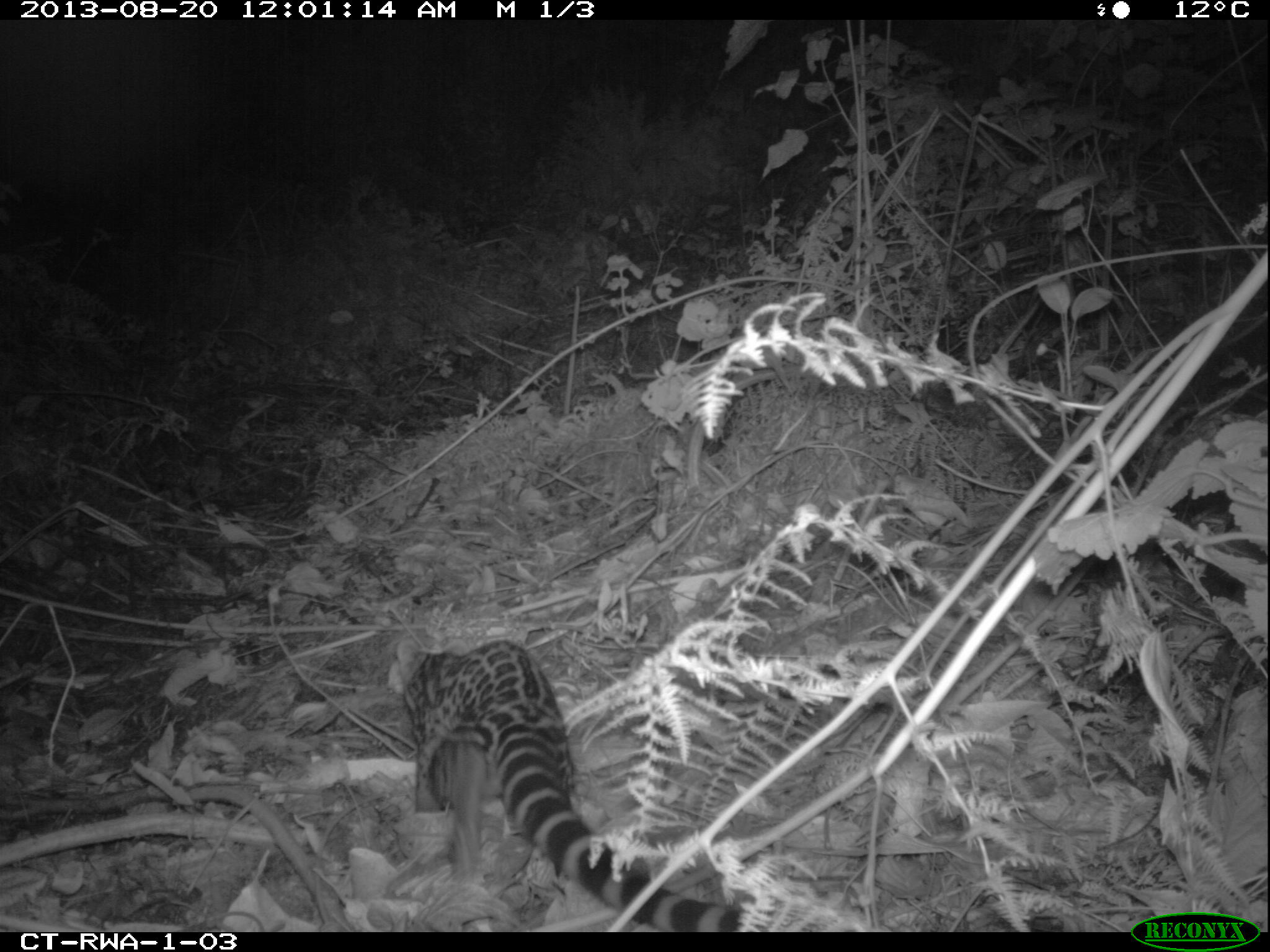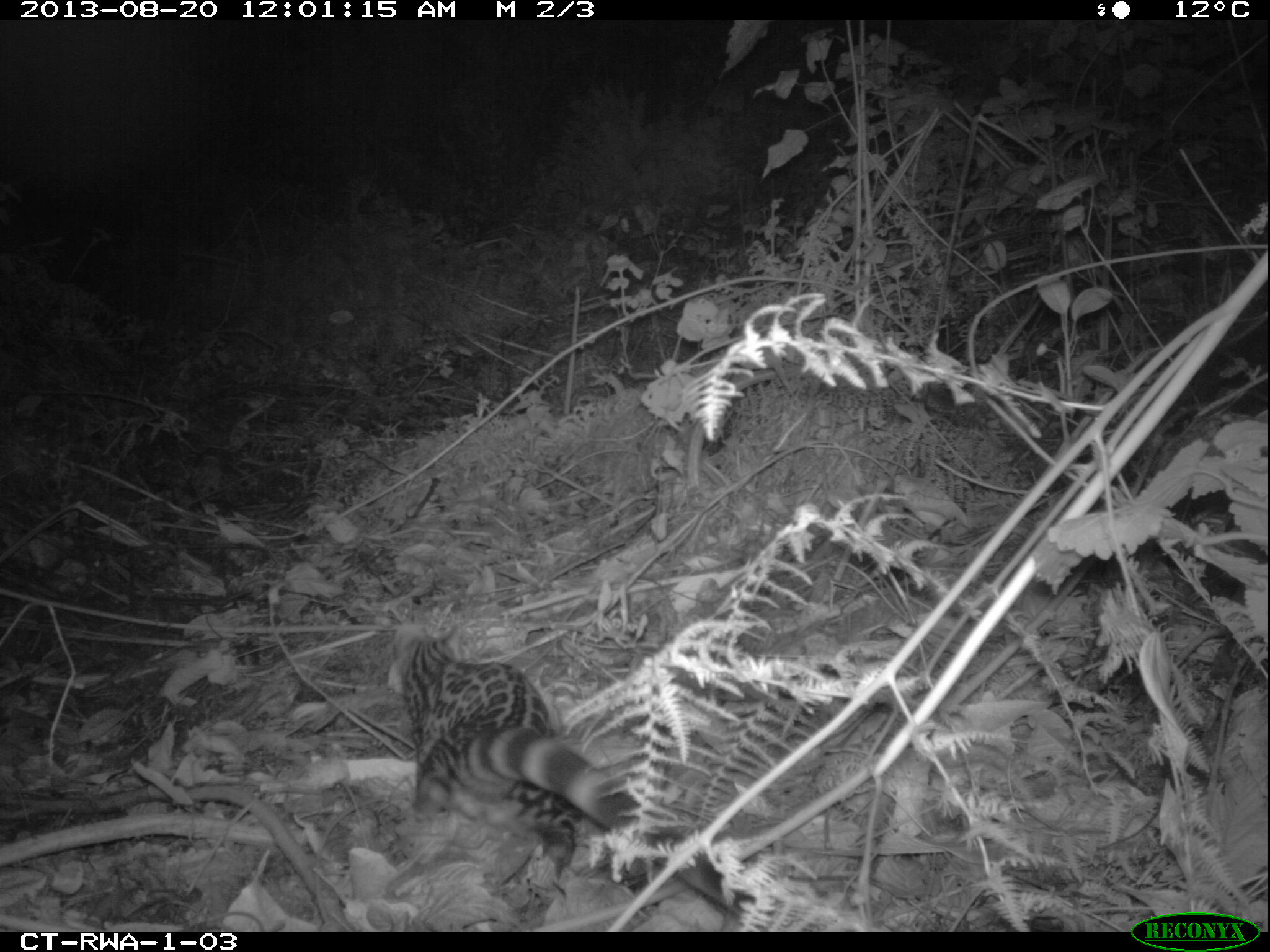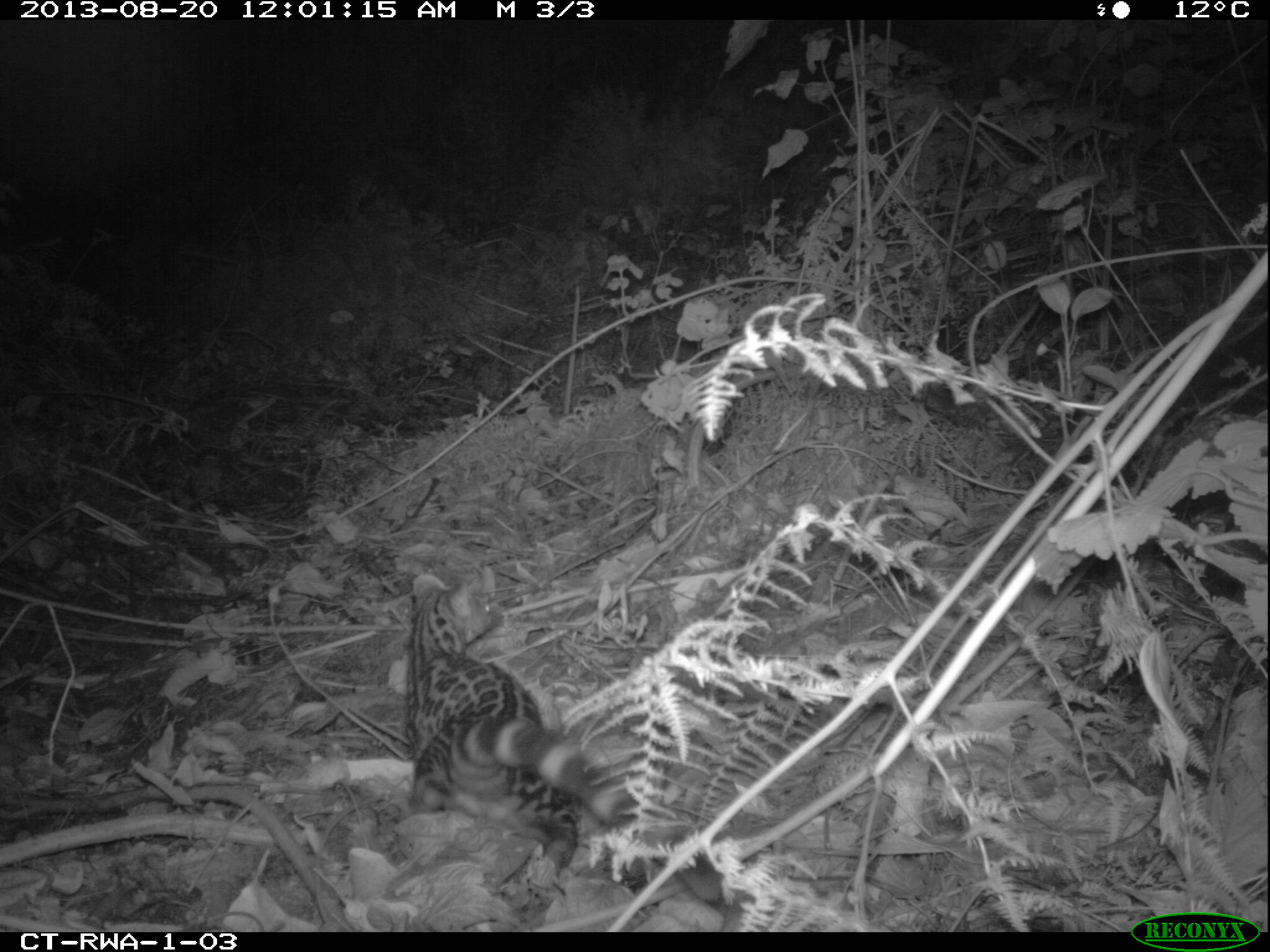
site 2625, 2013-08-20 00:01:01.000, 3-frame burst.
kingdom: Animalia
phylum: Chordata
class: Mammalia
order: Carnivora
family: Viverridae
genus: Genetta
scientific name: Genetta servalina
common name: servaline genet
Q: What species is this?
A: Genetta servalina (servaline genet).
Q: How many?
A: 1.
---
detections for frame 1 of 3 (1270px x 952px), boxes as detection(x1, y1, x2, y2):
genetta servalina: detection(395, 640, 742, 930)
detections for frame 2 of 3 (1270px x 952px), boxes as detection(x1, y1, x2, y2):
genetta servalina: detection(384, 620, 760, 919)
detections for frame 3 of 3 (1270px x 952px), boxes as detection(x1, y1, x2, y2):
genetta servalina: detection(403, 568, 728, 901)